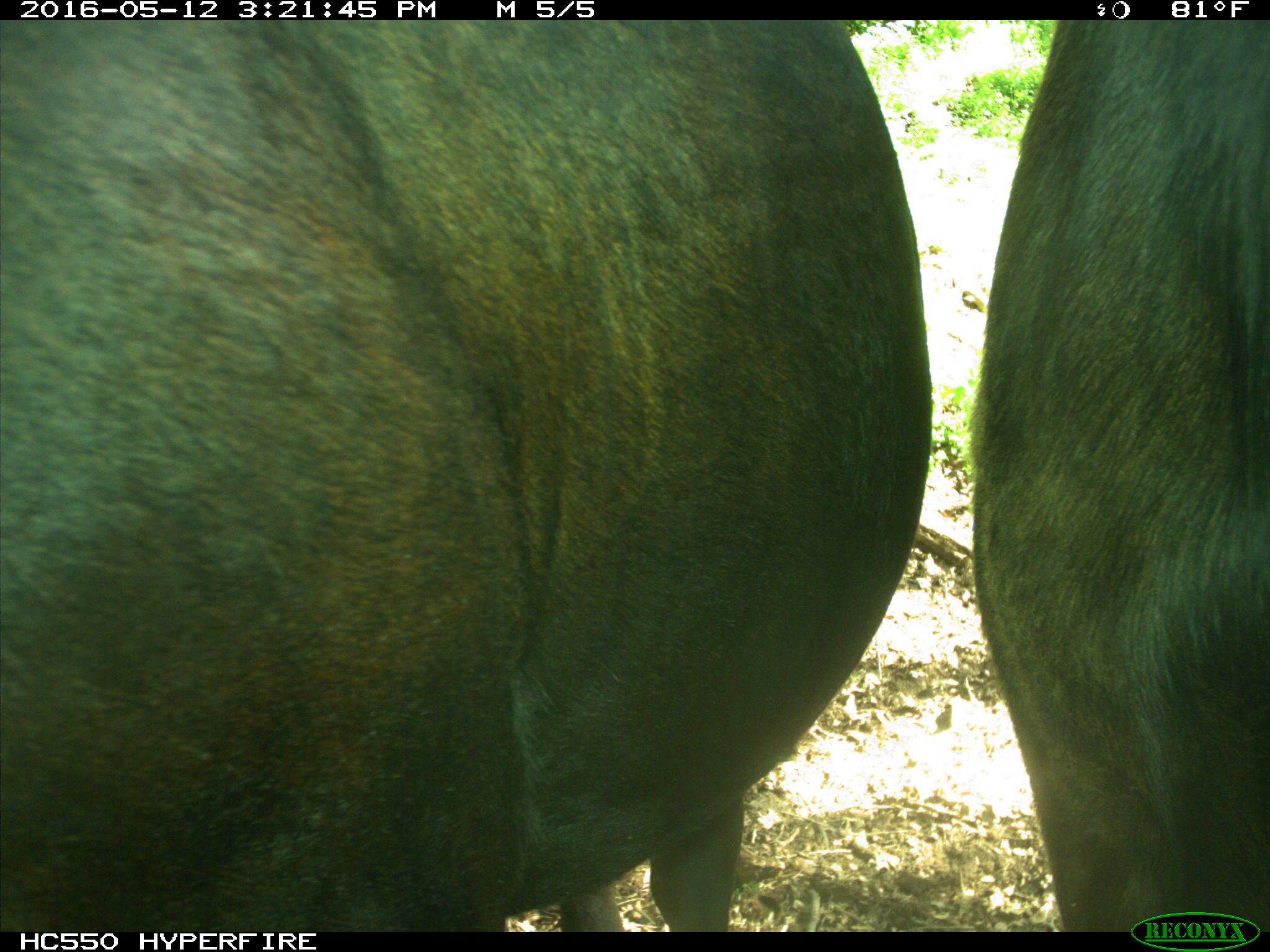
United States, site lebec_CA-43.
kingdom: Animalia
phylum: Chordata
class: Mammalia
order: Artiodactyla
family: Bovidae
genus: Bos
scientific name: Bos taurus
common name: domestic cow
Bos taurus (domestic cow).